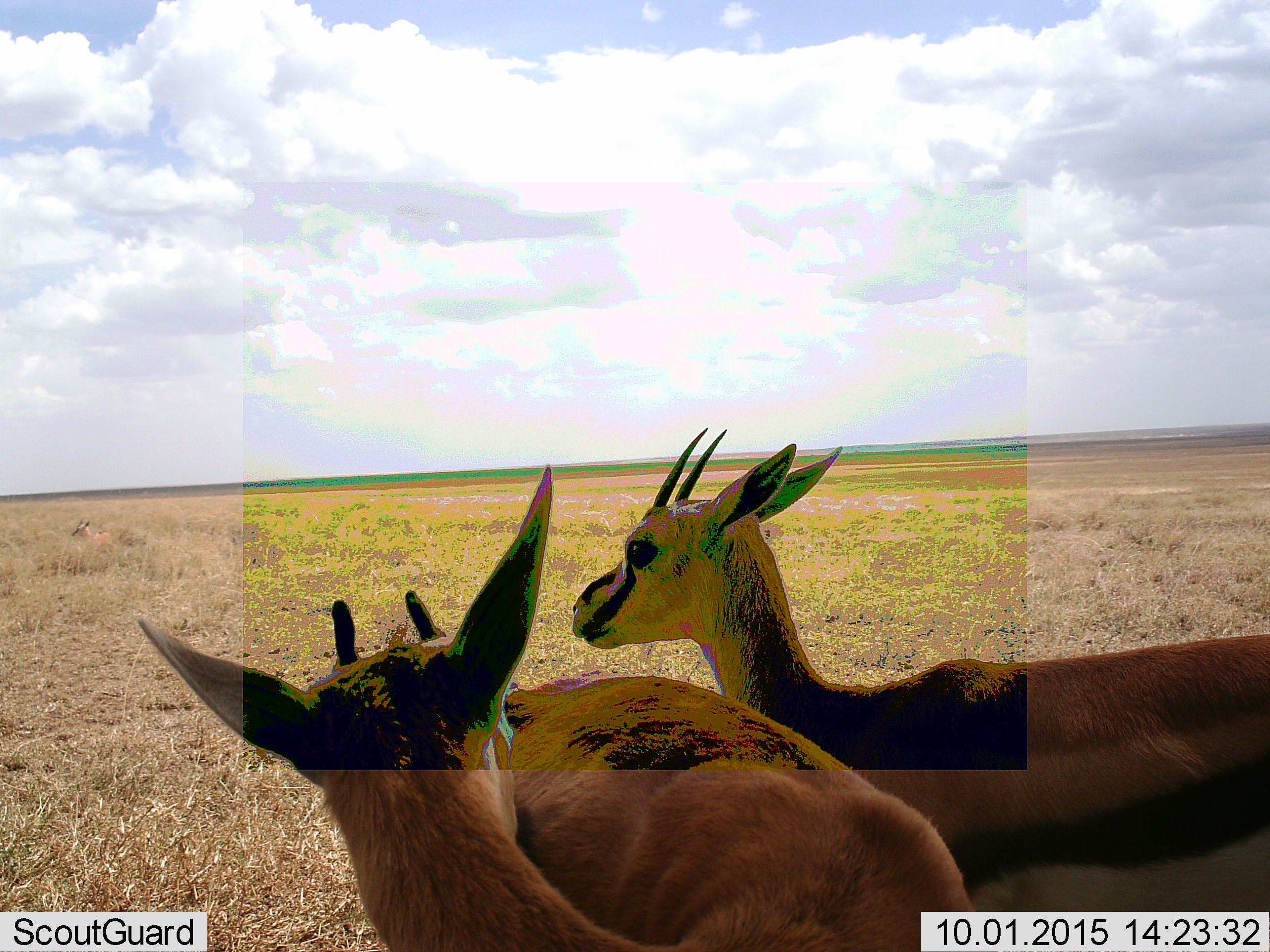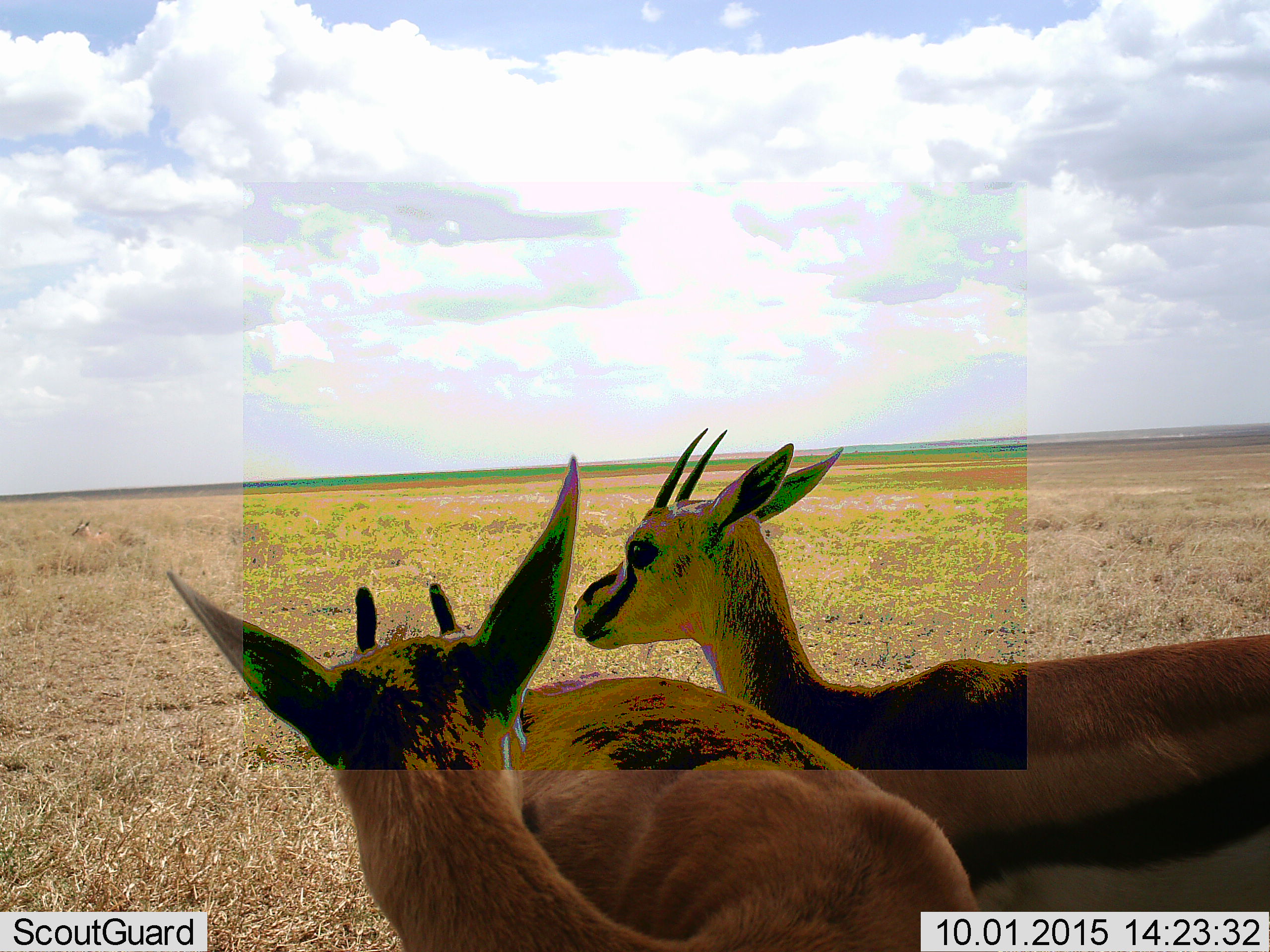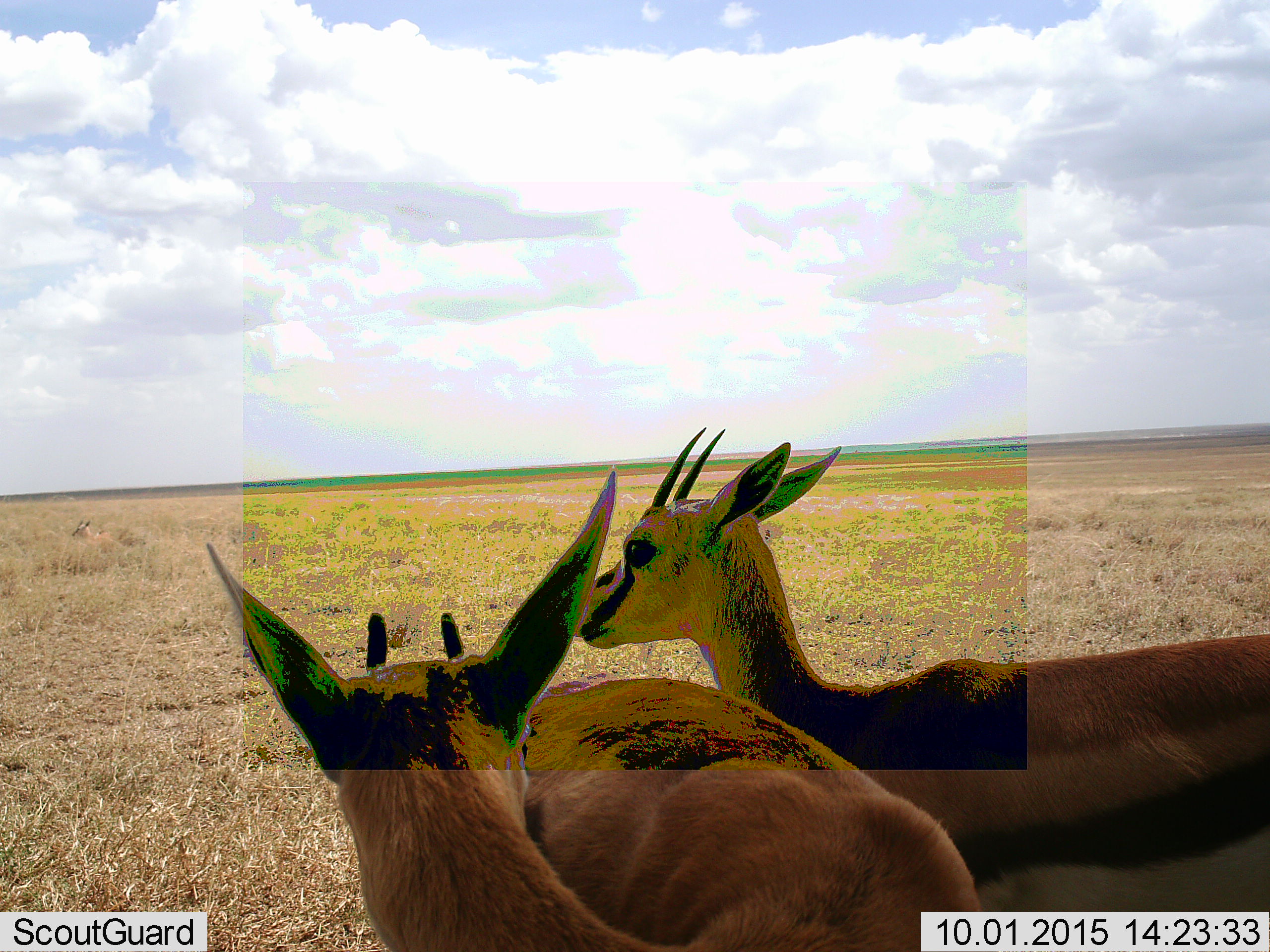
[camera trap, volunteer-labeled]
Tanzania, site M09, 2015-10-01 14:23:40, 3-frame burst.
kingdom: Animalia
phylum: Chordata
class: Mammalia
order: Artiodactyla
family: Bovidae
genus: Eudorcas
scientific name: Eudorcas thomsonii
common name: thomson's gazelle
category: gazellethomsons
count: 2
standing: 100%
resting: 11%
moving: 0%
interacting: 11%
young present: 0%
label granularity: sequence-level